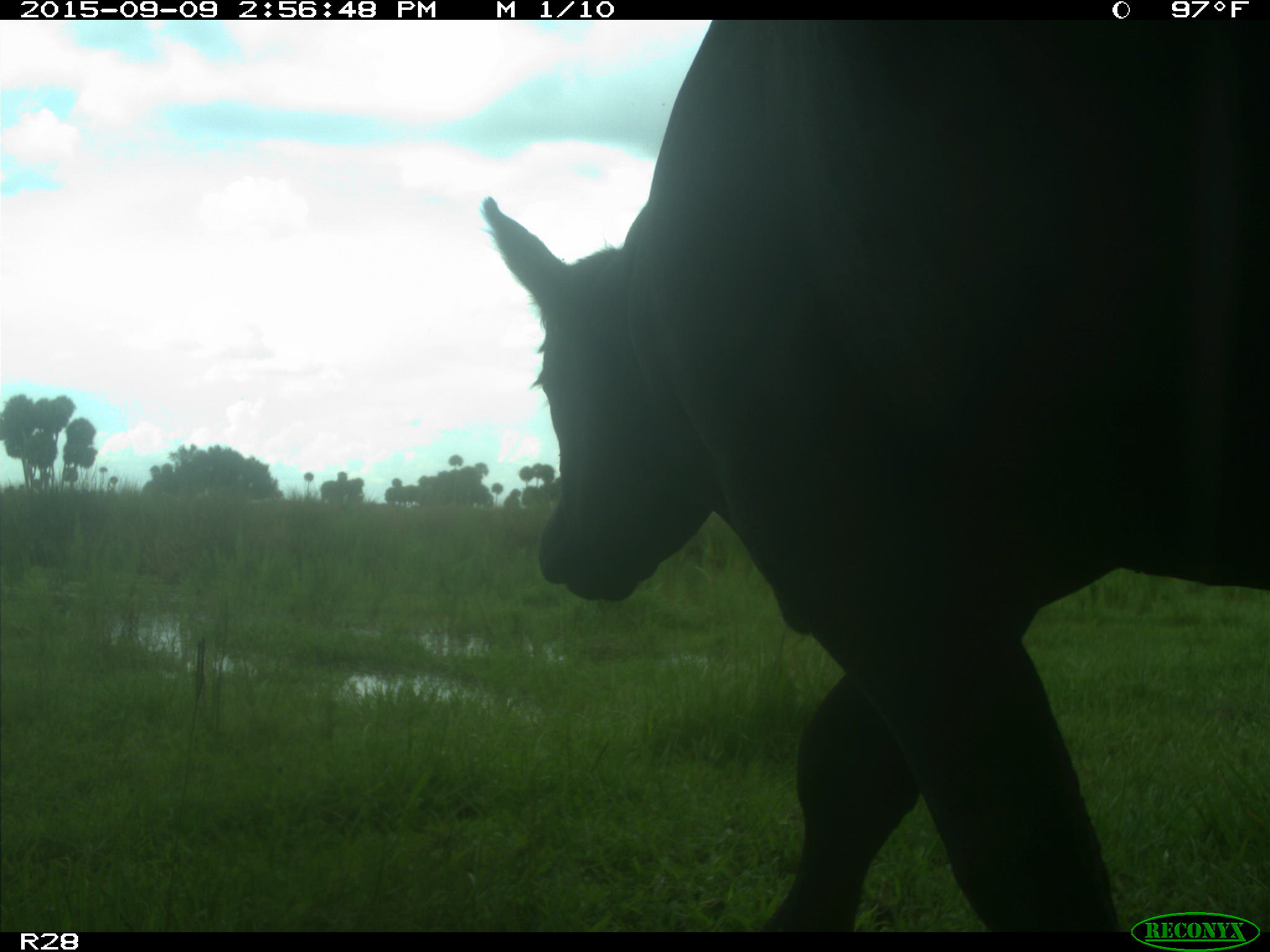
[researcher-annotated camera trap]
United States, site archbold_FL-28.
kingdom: Animalia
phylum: Chordata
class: Mammalia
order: Artiodactyla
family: Bovidae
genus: Bos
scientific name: Bos taurus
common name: domestic cow